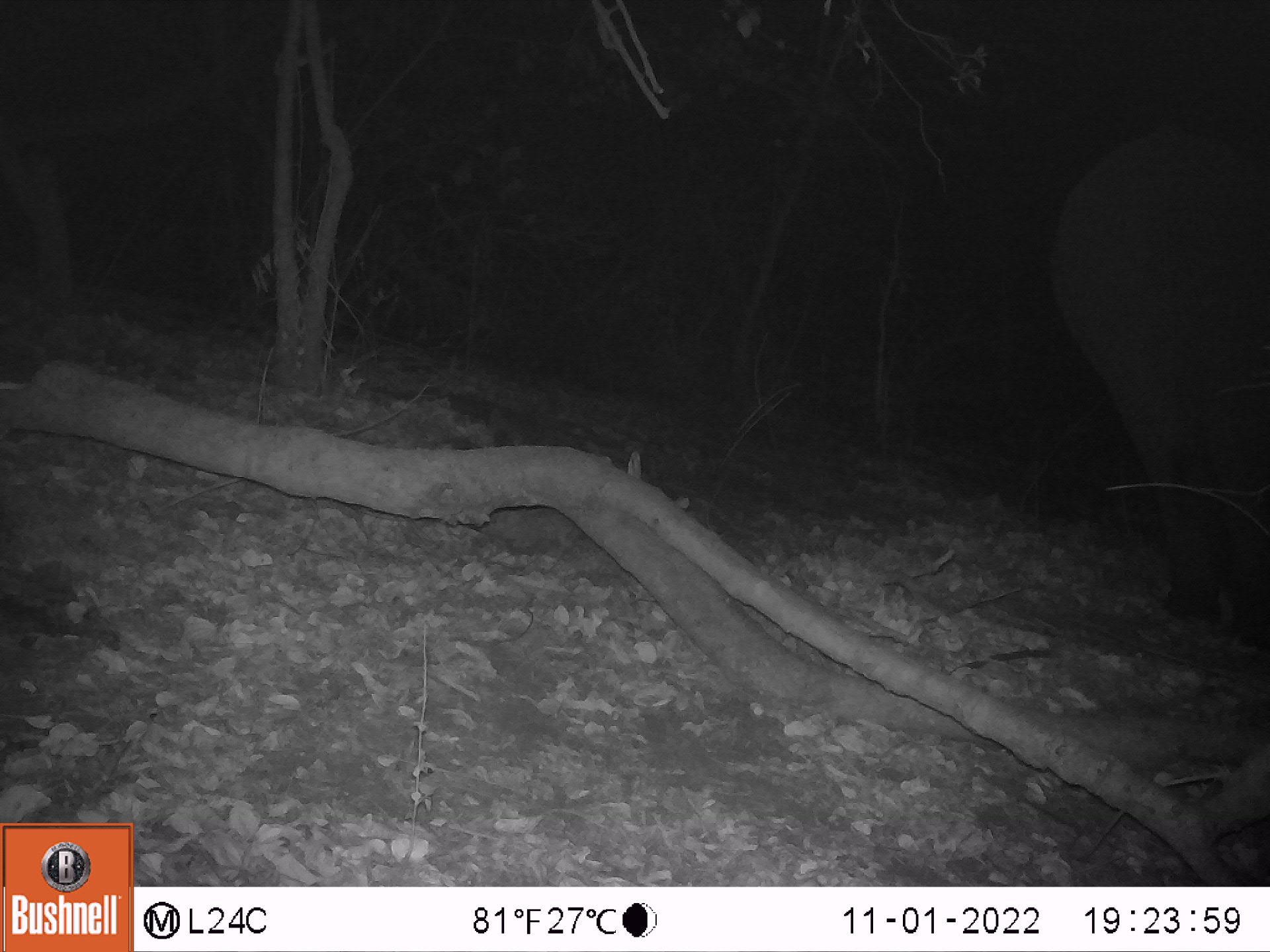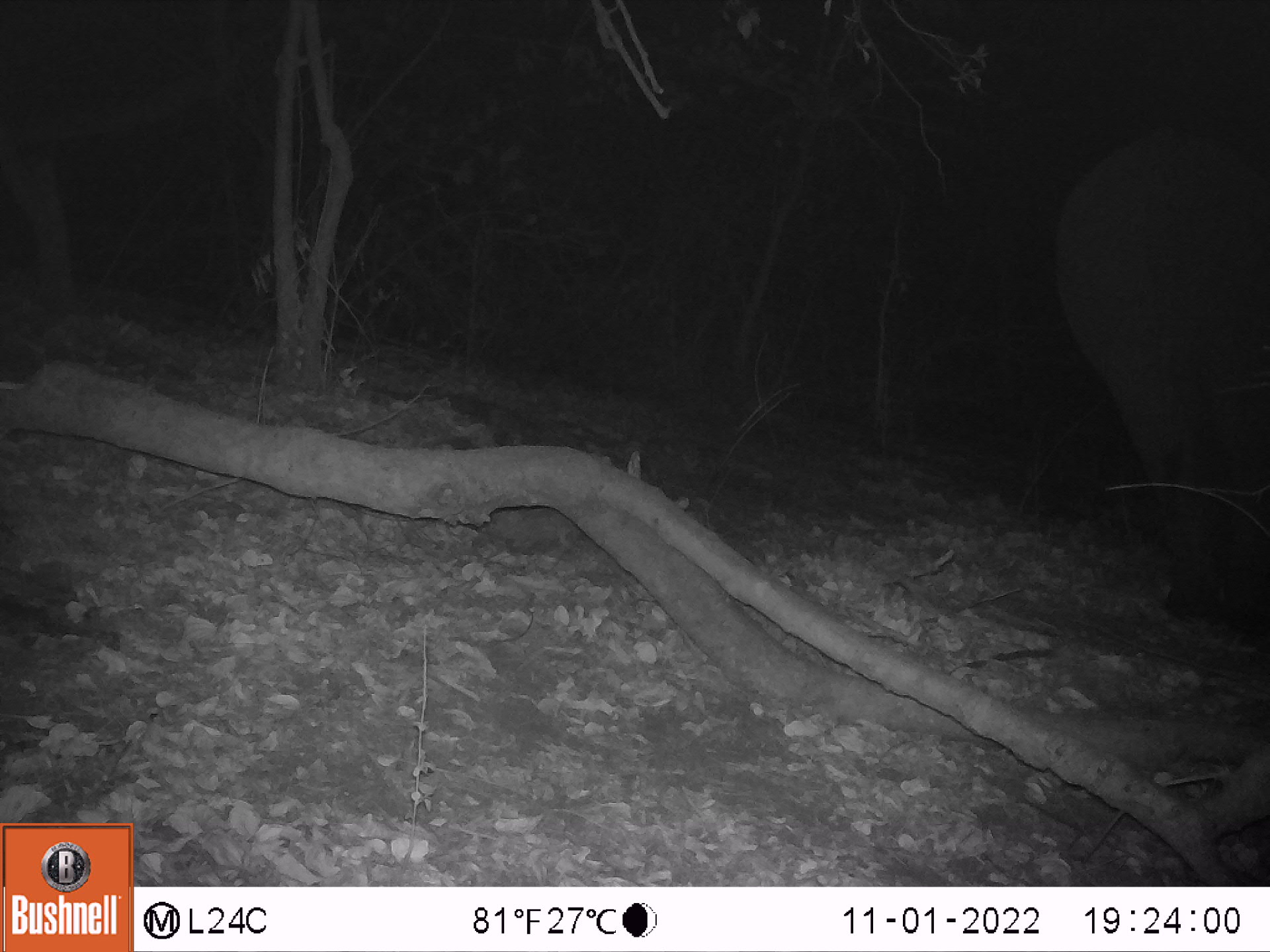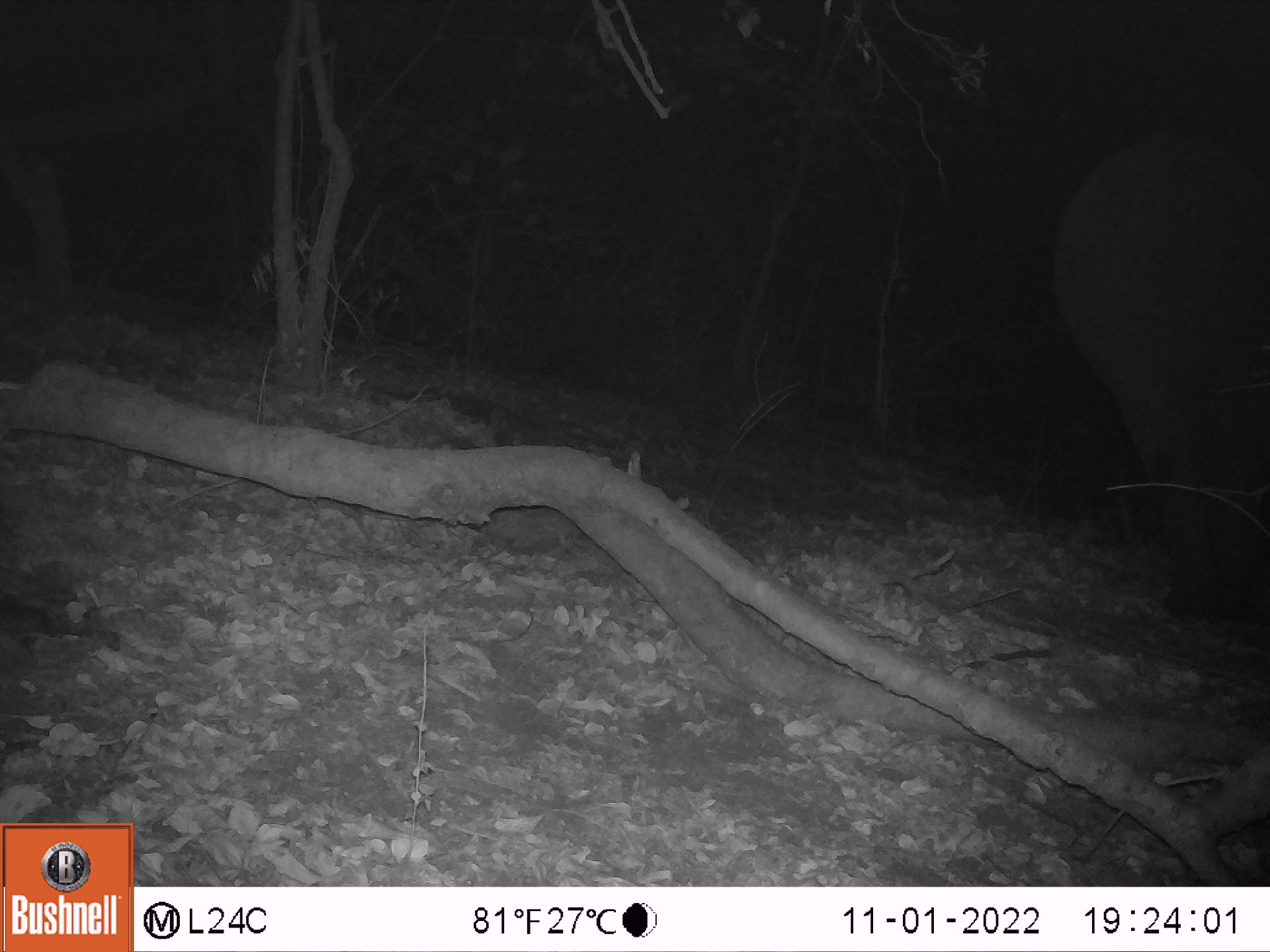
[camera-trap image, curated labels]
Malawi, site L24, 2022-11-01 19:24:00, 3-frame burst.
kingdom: Animalia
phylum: Chordata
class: Mammalia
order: Proboscidea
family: Elephantidae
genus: Loxodonta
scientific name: Loxodonta africana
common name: african savanna elephant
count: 1